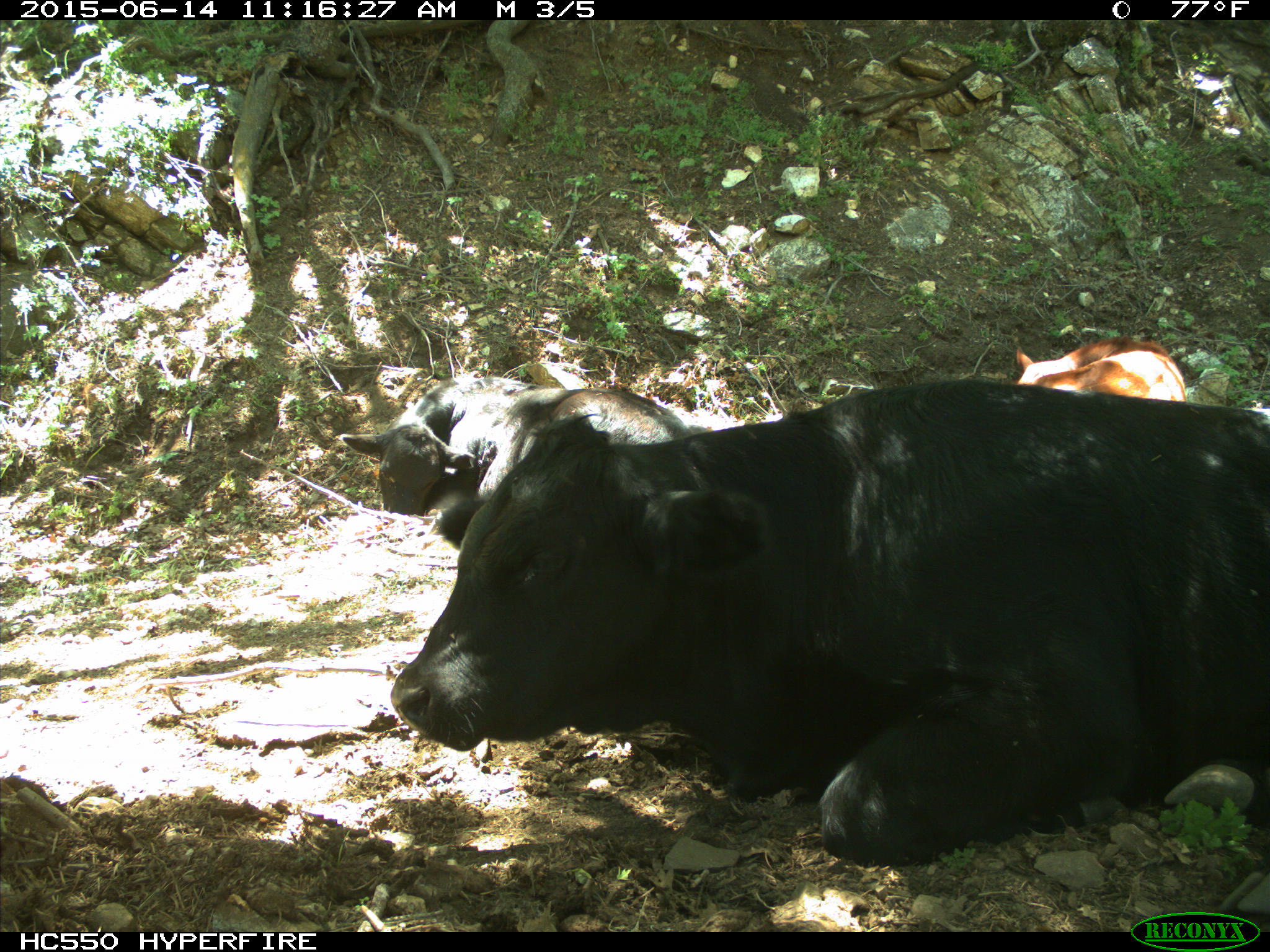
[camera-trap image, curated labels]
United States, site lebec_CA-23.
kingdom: Animalia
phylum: Chordata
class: Mammalia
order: Artiodactyla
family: Bovidae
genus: Bos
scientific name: Bos taurus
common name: domestic cow